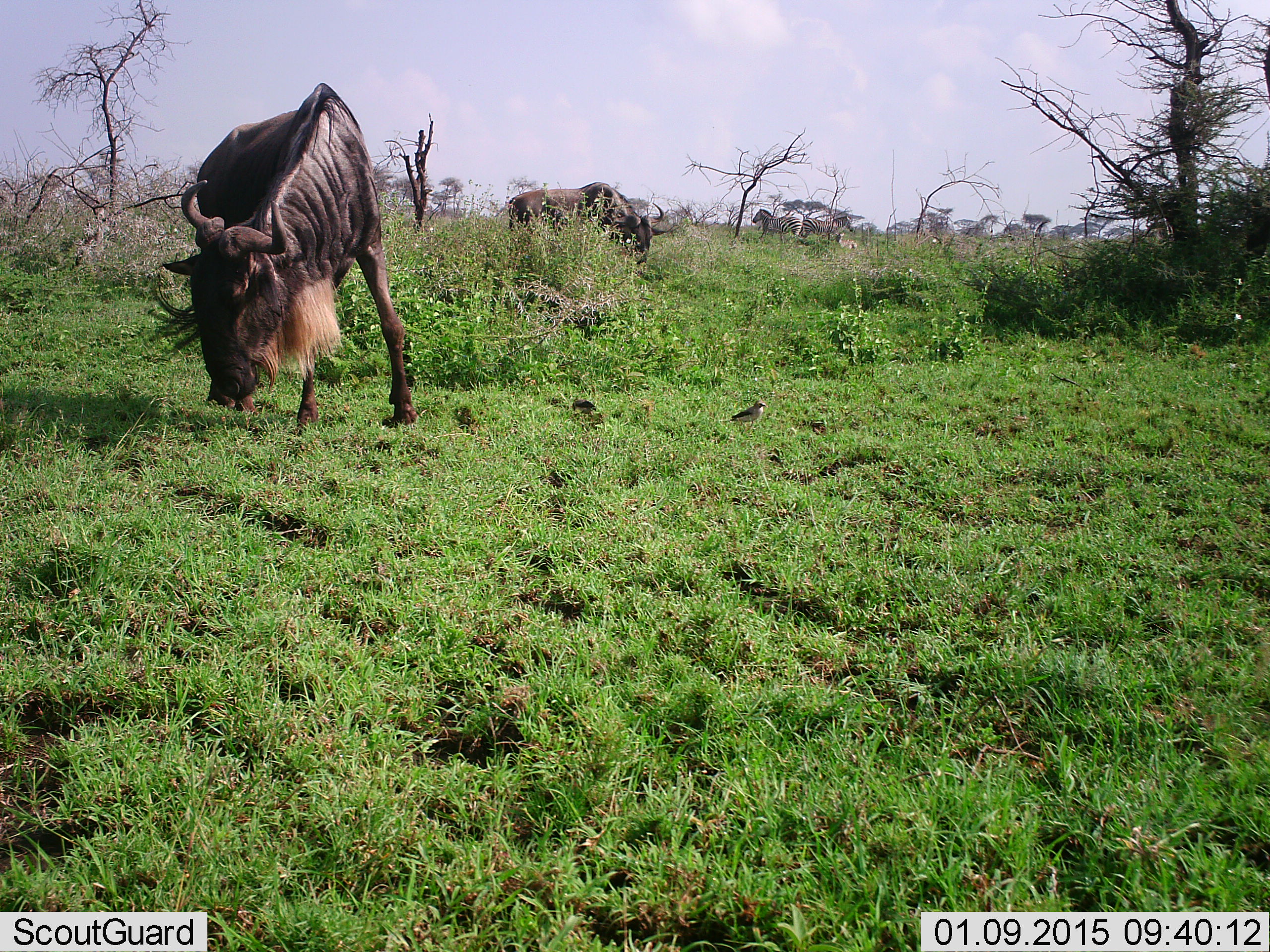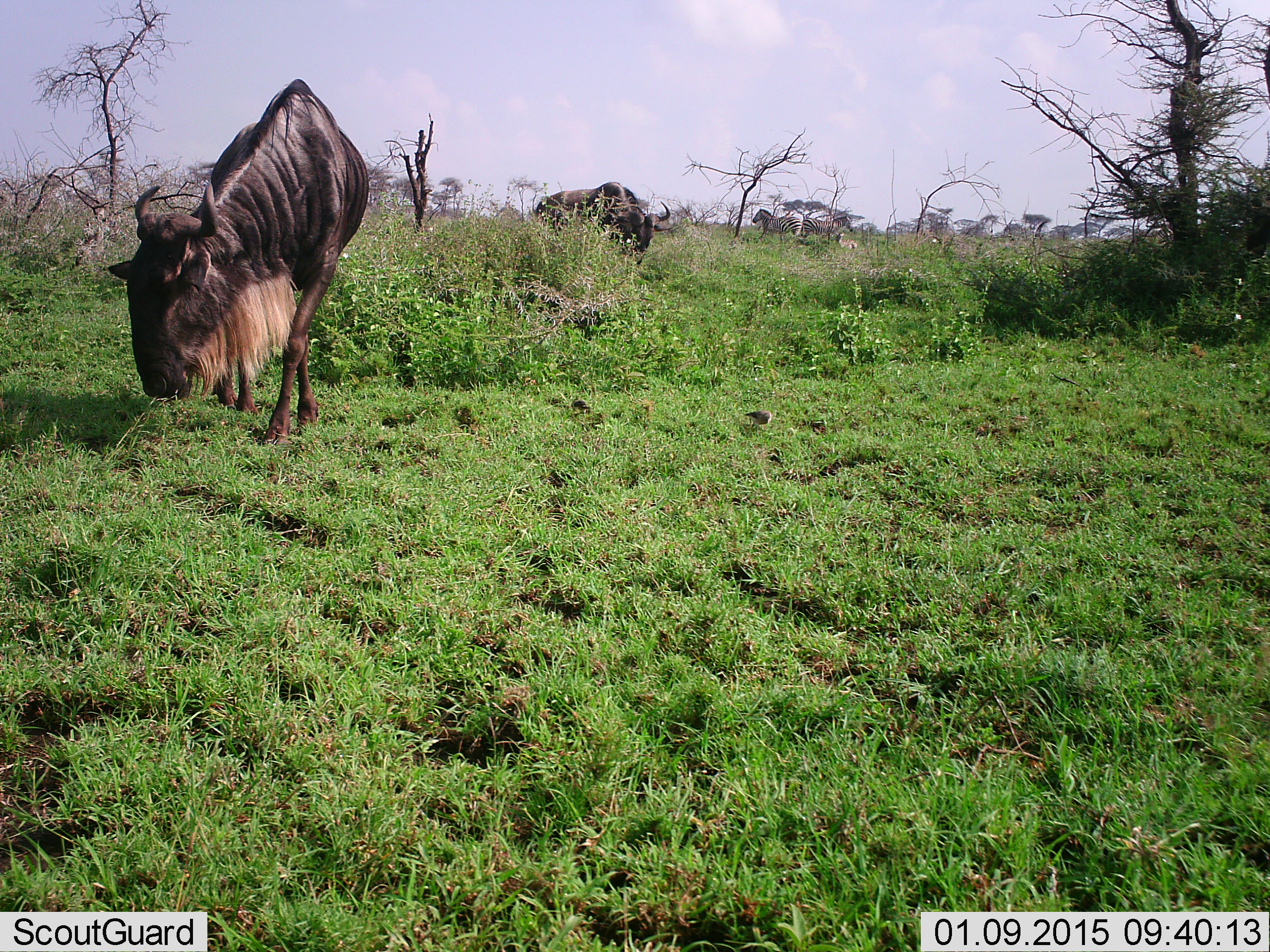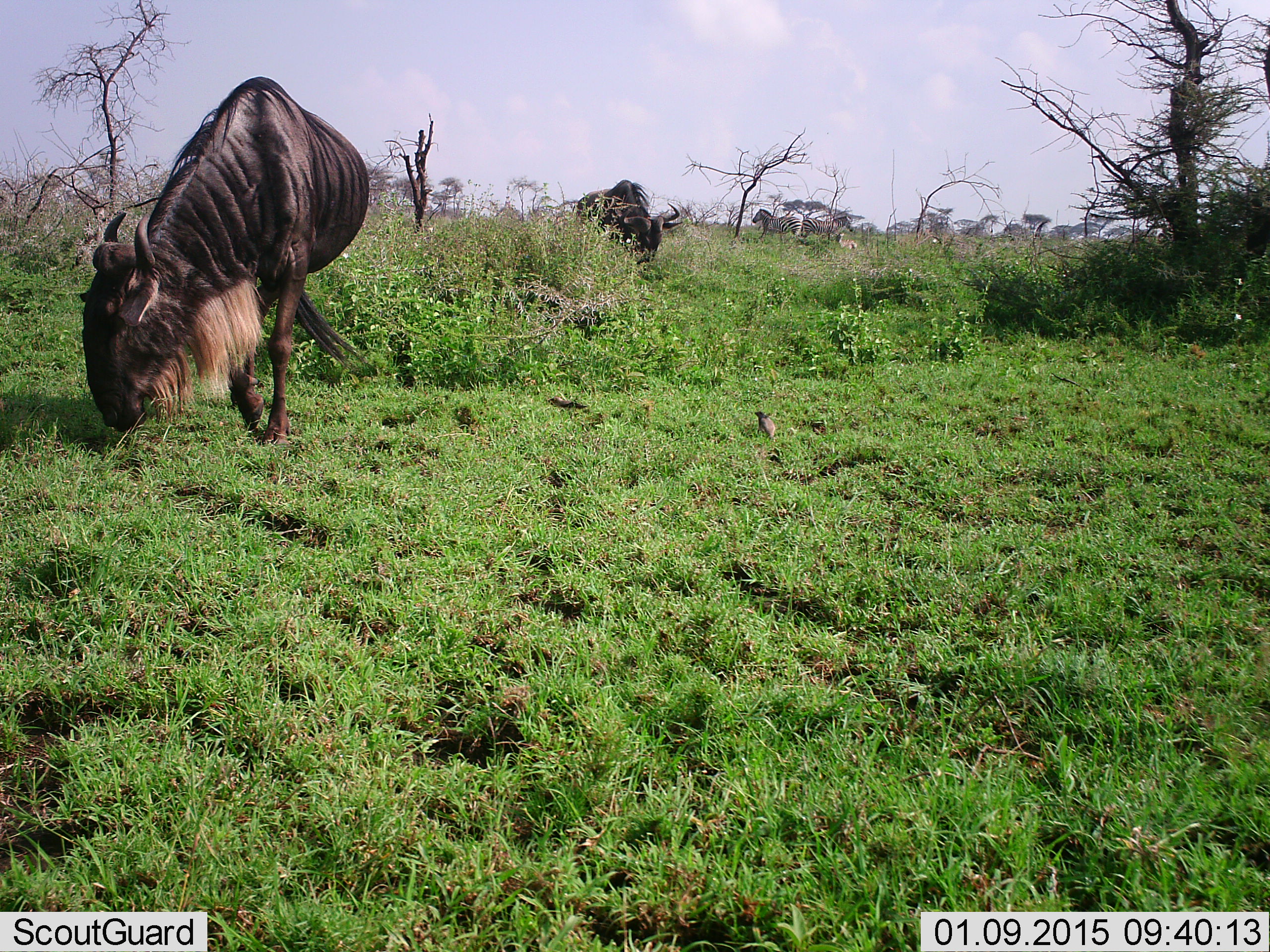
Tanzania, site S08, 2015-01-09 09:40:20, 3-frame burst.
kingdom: Animalia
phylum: Chordata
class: Aves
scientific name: Aves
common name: bird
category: otherbird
Otherbird (bird) (Aves), count 2. Behavior (volunteer vote fractions): standing 20%, resting 0%, moving 47%, interacting 0%. Young present (vote fraction): 0%. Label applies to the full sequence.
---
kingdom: Animalia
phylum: Chordata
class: Mammalia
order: Artiodactyla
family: Bovidae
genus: Connochaetes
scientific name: Connochaetes taurinus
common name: blue wildebeest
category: wildebeest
Wildebeest (blue wildebeest) (Connochaetes taurinus), count 2. Behavior (volunteer vote fractions): standing 17%, resting 0%, moving 35%, interacting 0%. Young present (vote fraction): 0%. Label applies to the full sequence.